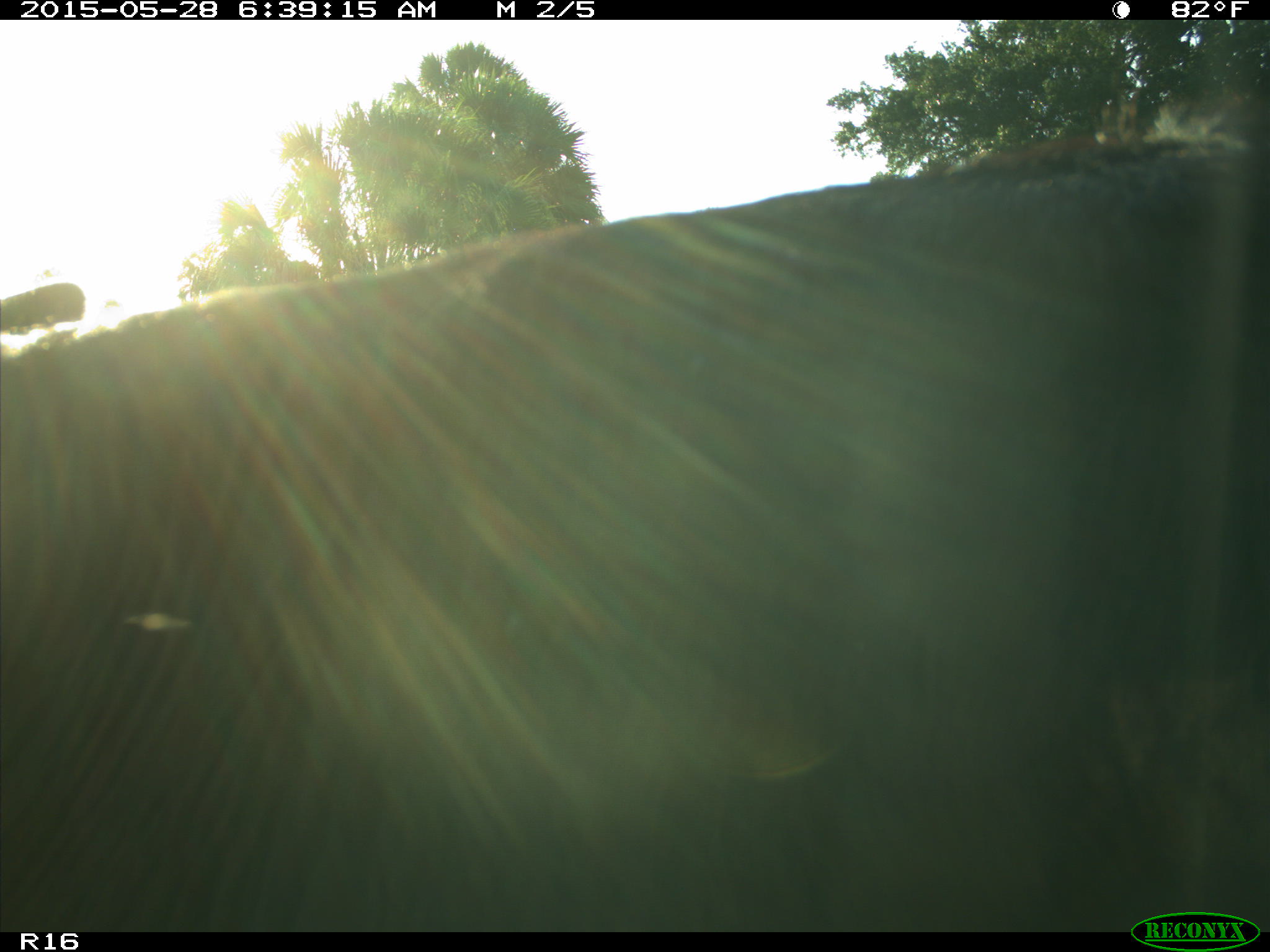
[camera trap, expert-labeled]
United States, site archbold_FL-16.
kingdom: Animalia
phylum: Chordata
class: Mammalia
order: Artiodactyla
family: Bovidae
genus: Bos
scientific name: Bos taurus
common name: domestic cow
Bos taurus (domestic cow).